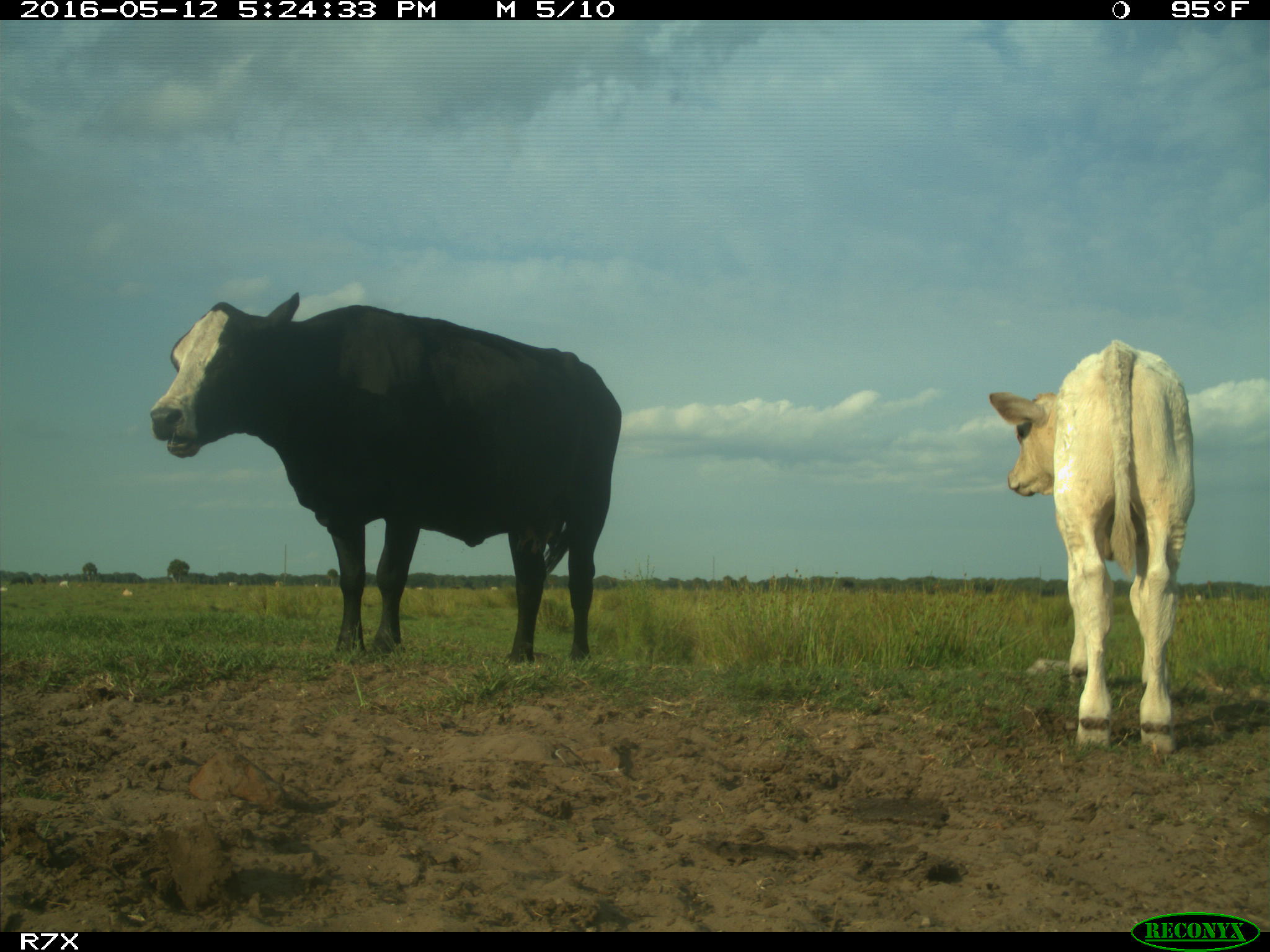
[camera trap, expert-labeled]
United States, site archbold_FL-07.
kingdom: Animalia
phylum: Chordata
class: Mammalia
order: Artiodactyla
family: Bovidae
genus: Bos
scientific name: Bos taurus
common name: domestic cow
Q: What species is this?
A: Bos taurus (domestic cow).